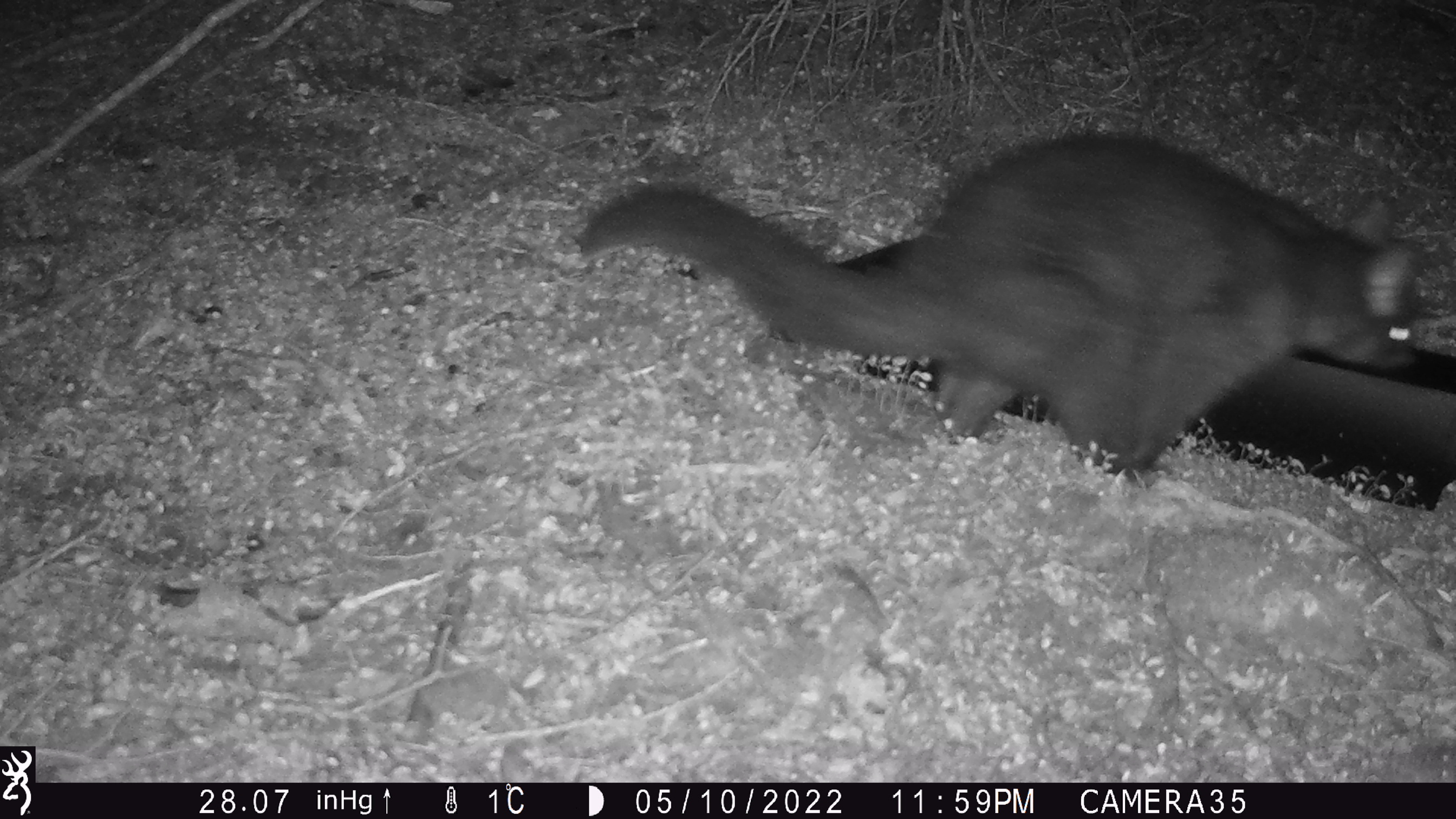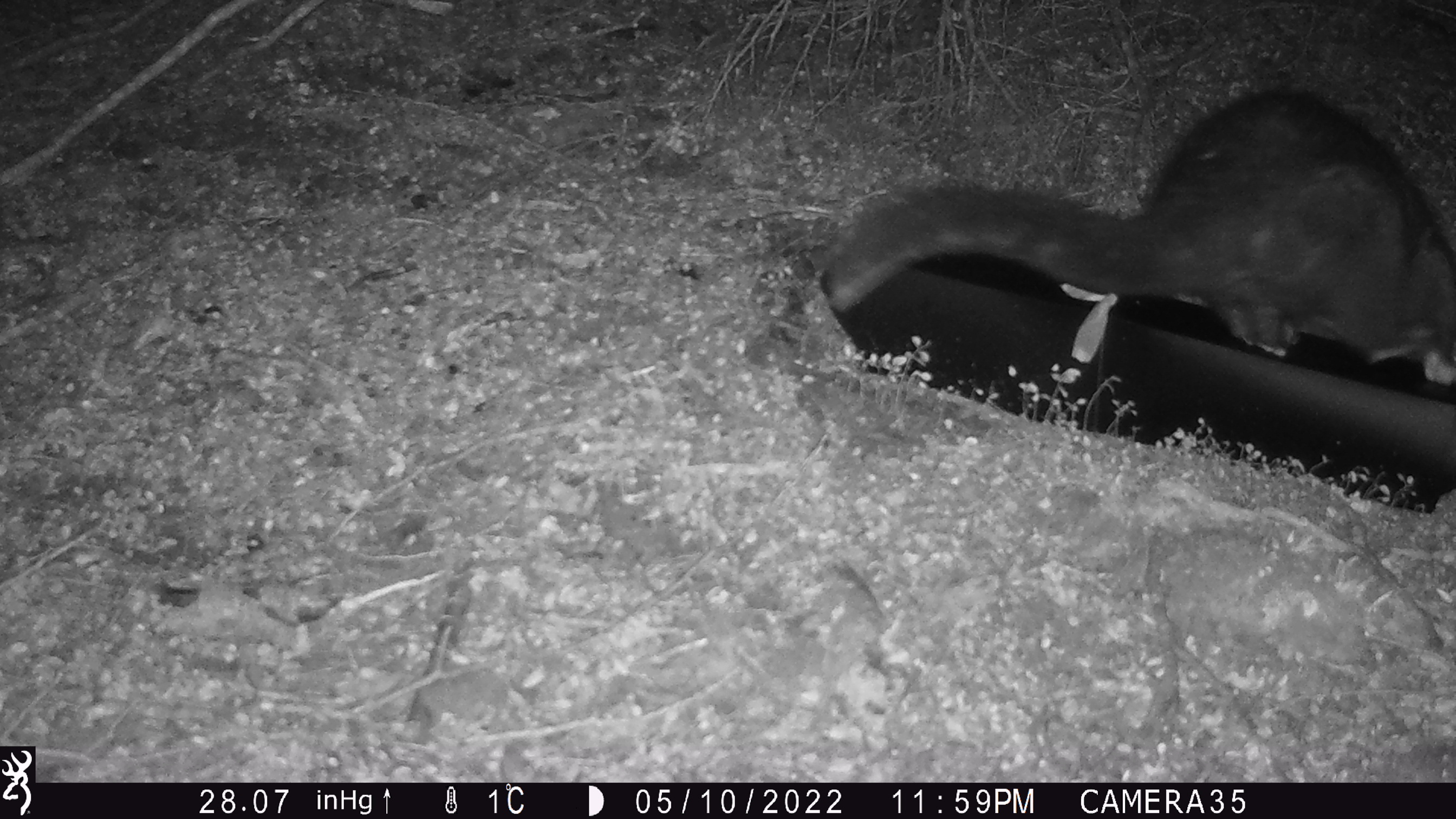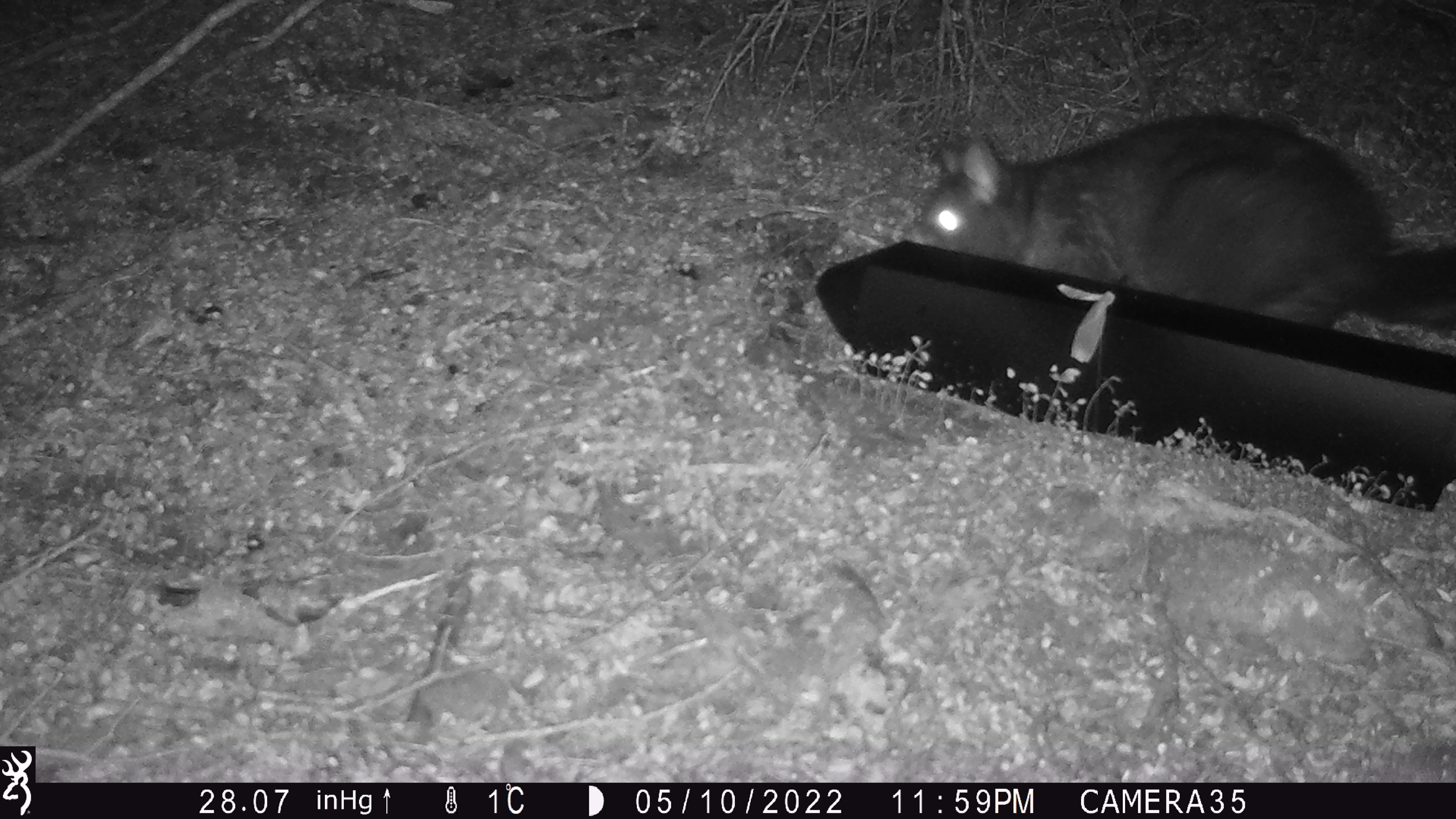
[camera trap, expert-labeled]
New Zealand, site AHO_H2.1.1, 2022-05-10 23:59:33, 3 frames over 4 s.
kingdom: Animalia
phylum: Chordata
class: Mammalia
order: Diprotodontia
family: Phalangeridae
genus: Trichosurus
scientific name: Trichosurus vulpecula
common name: common brushtail possum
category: possum